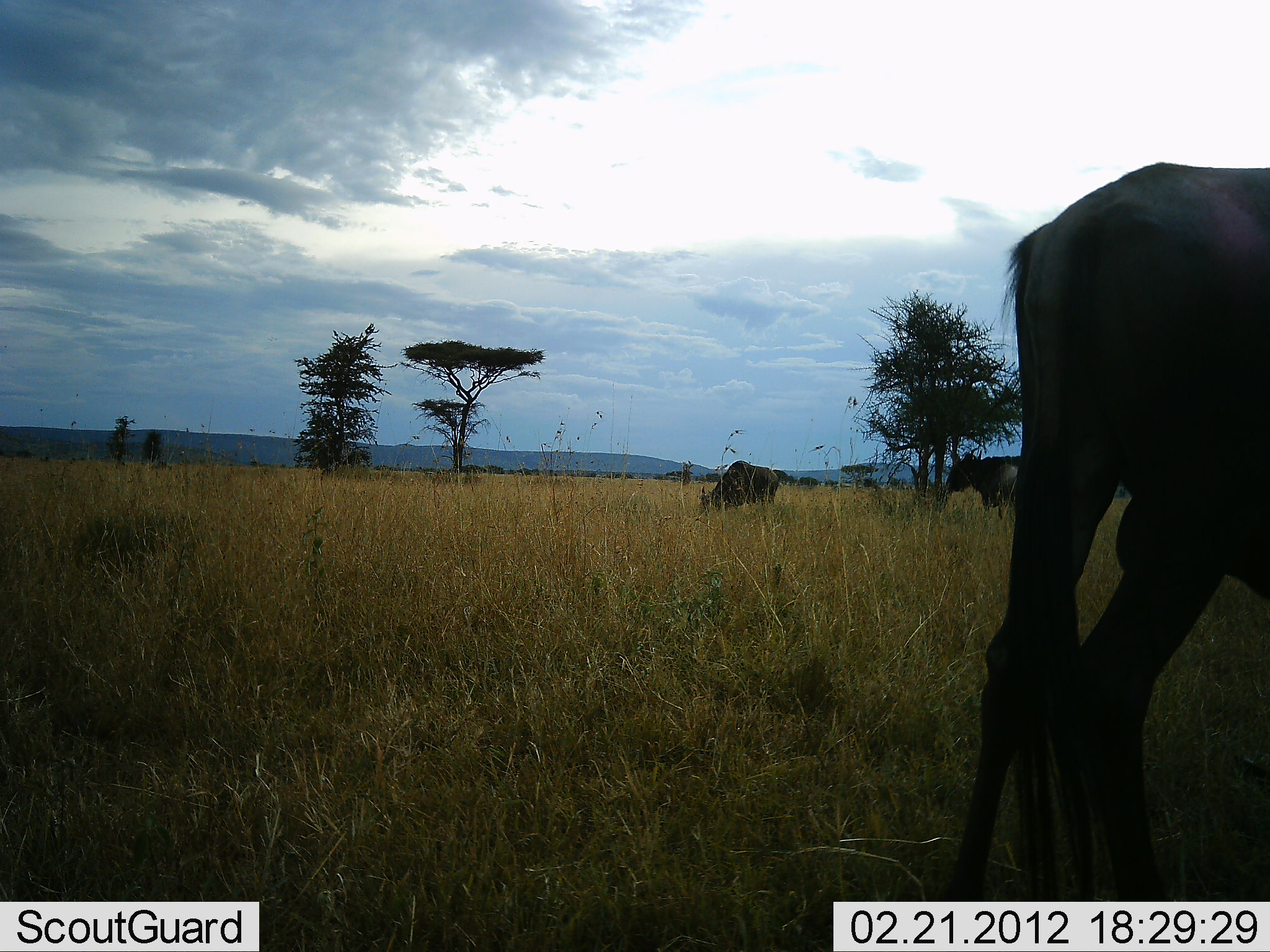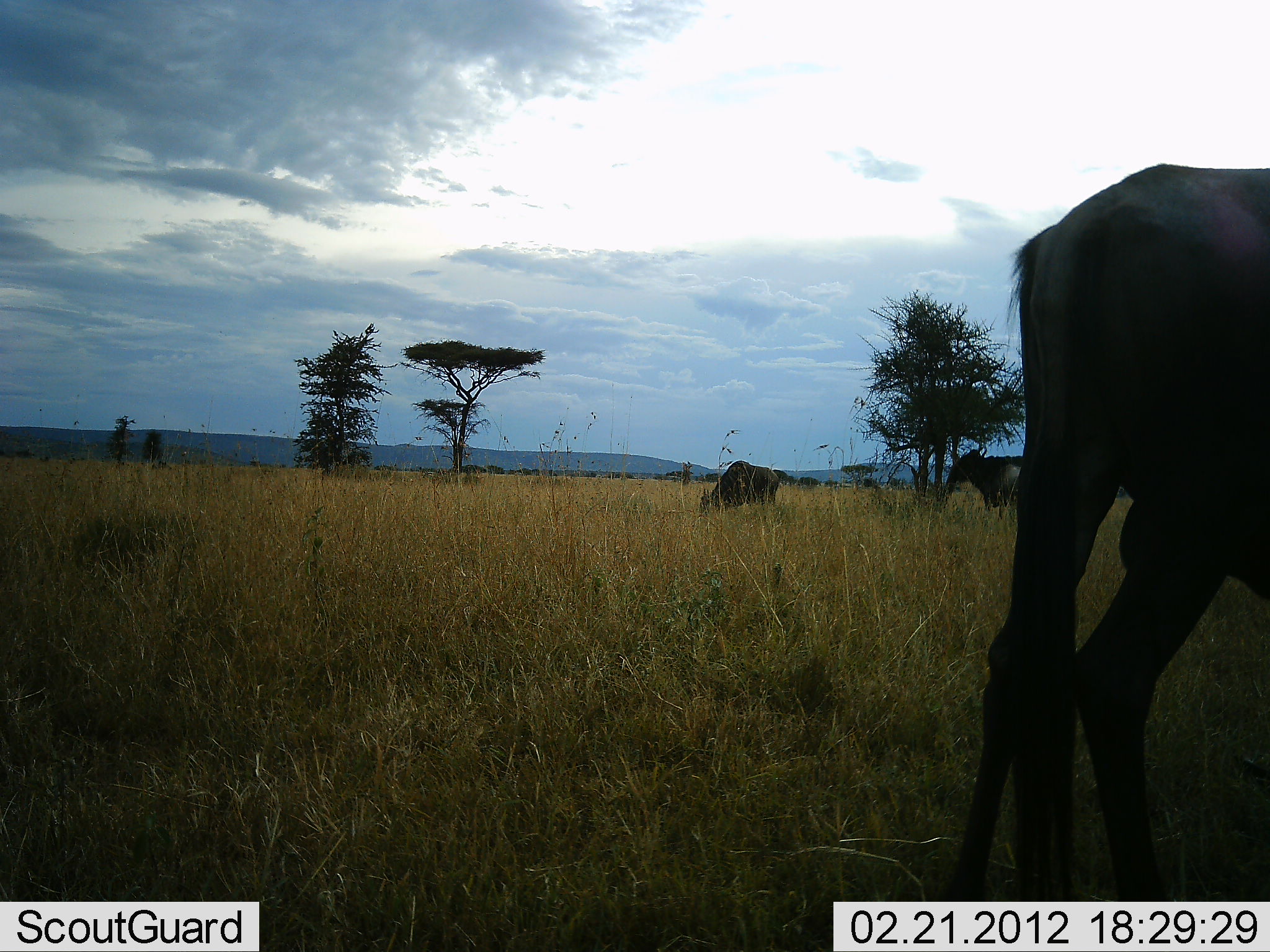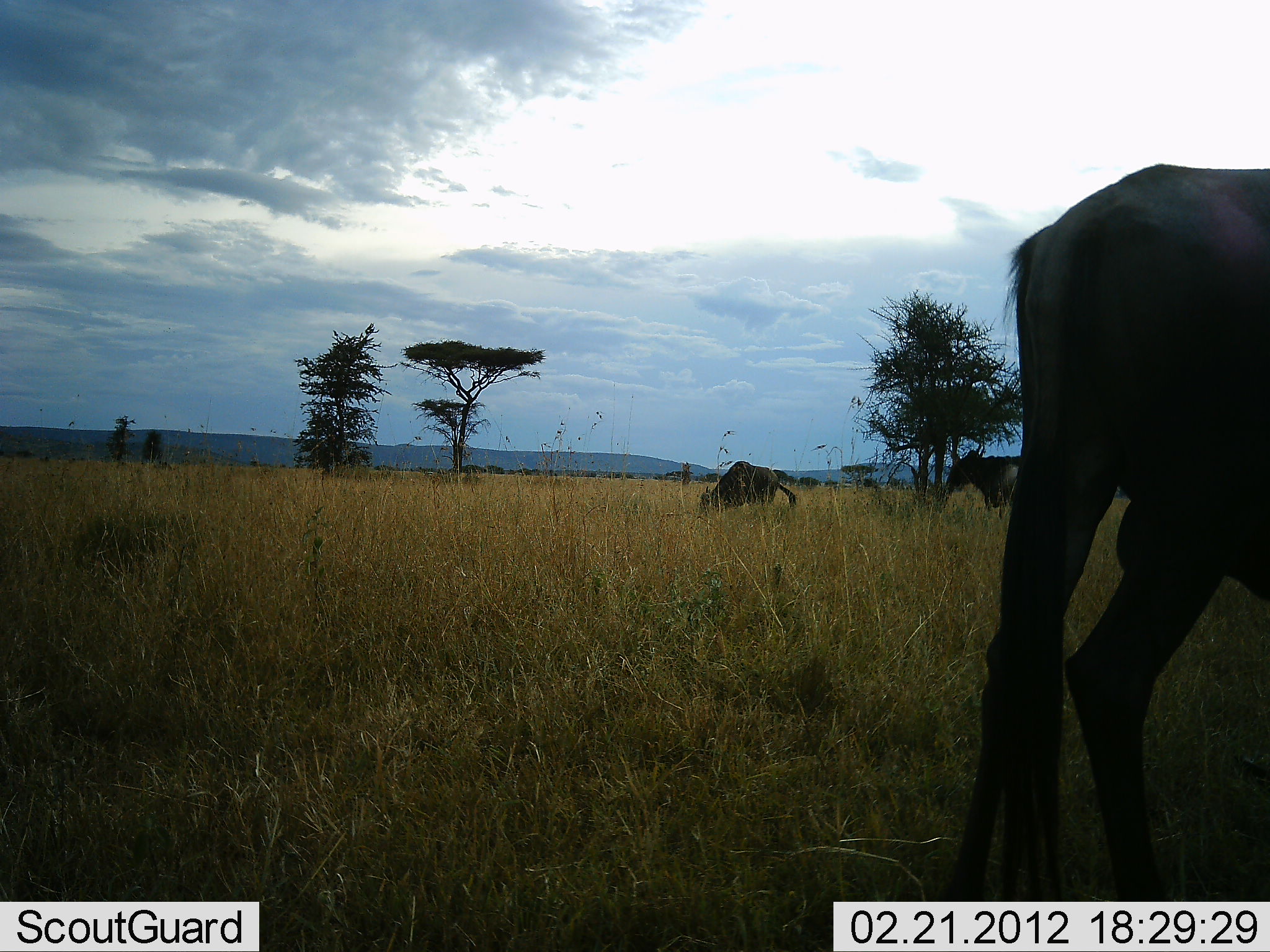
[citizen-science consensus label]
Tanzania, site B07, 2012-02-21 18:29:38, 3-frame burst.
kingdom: Animalia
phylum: Chordata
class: Mammalia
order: Artiodactyla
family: Bovidae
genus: Connochaetes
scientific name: Connochaetes taurinus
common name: blue wildebeest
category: wildebeest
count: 3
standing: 66%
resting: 0%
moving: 3%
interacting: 0%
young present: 0%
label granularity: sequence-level